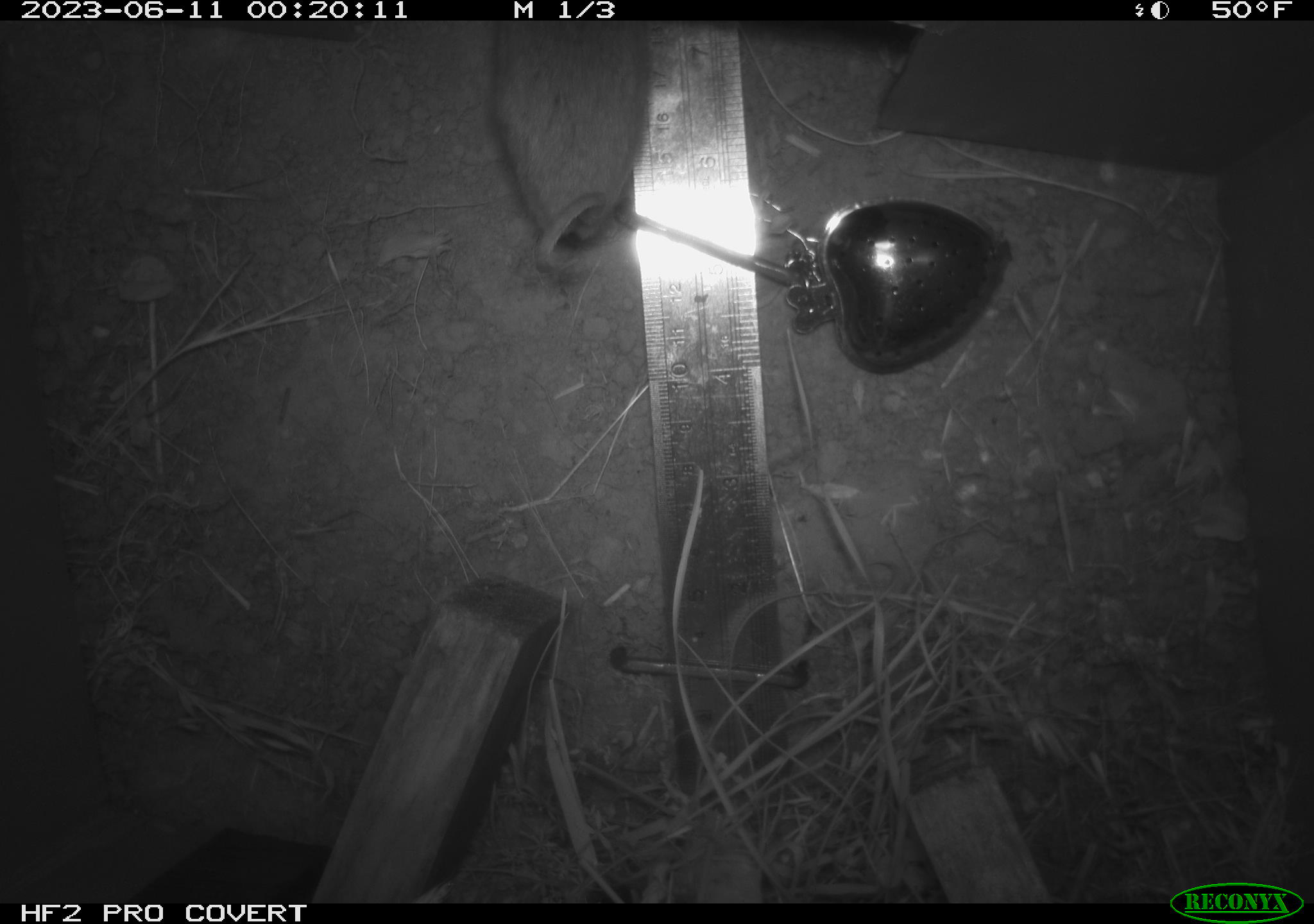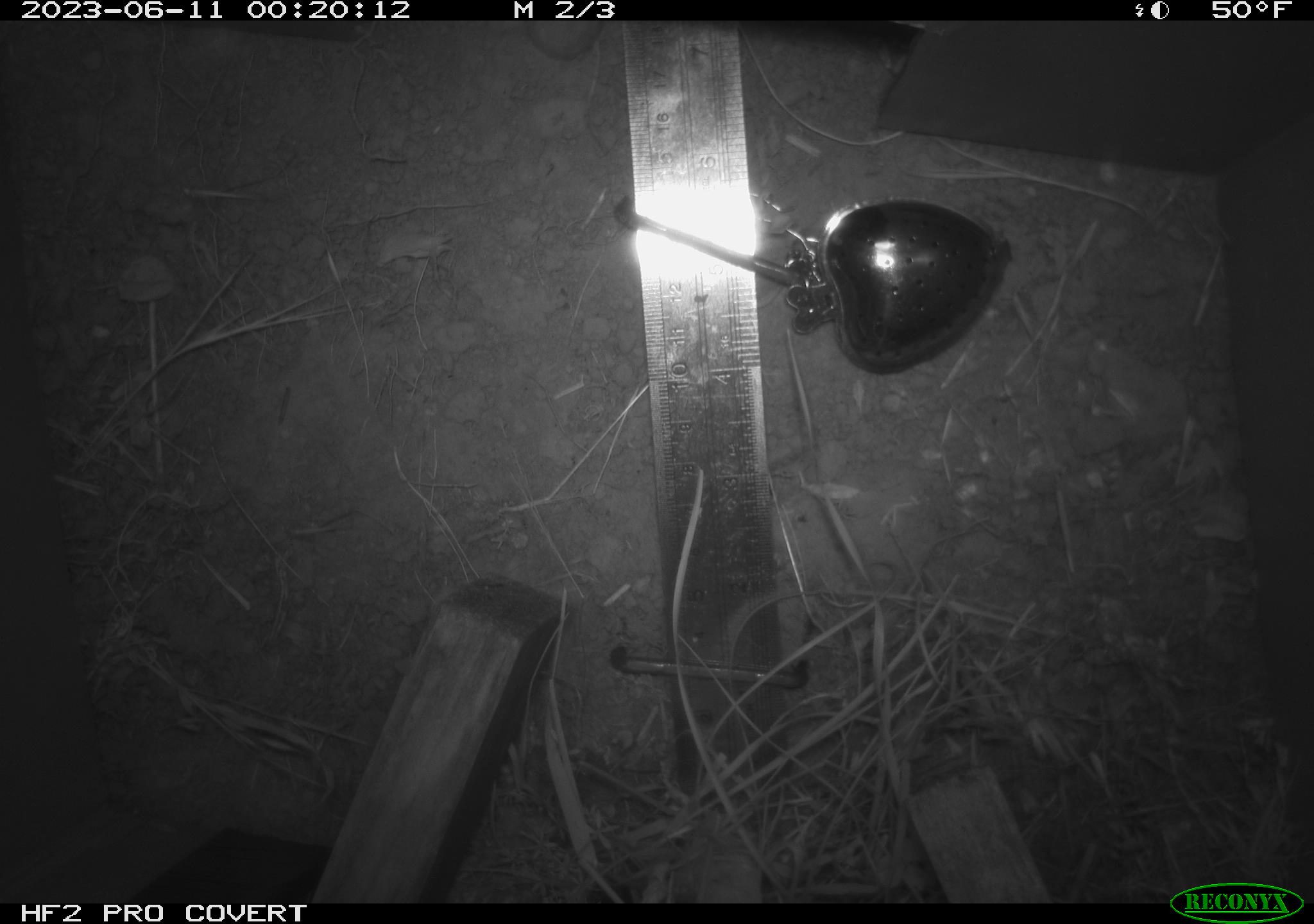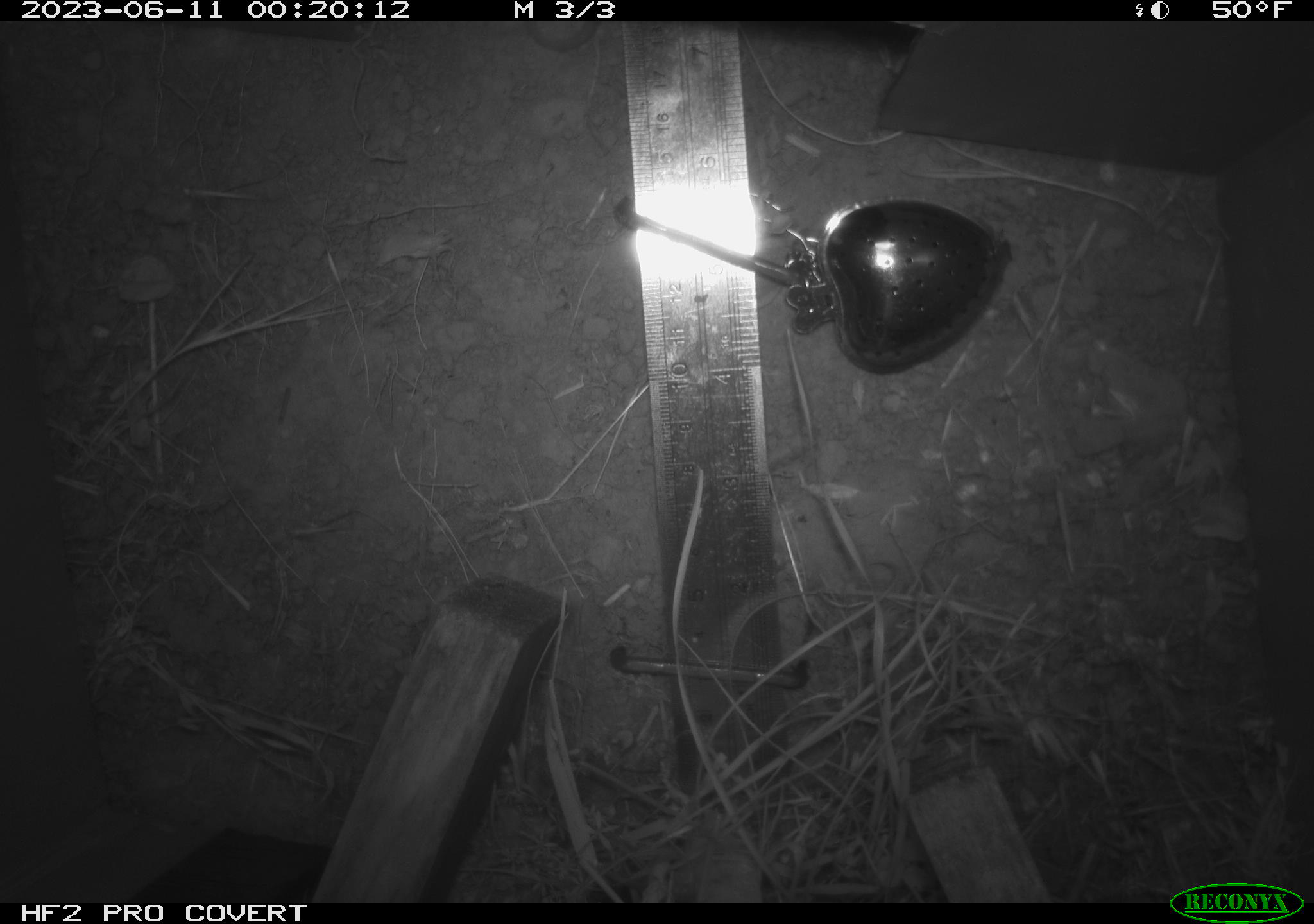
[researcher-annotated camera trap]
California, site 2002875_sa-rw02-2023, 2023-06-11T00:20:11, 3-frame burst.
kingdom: Animalia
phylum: Chordata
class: Mammalia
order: Rodentia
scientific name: Rodentia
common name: mouse species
Mouse species (Rodentia).